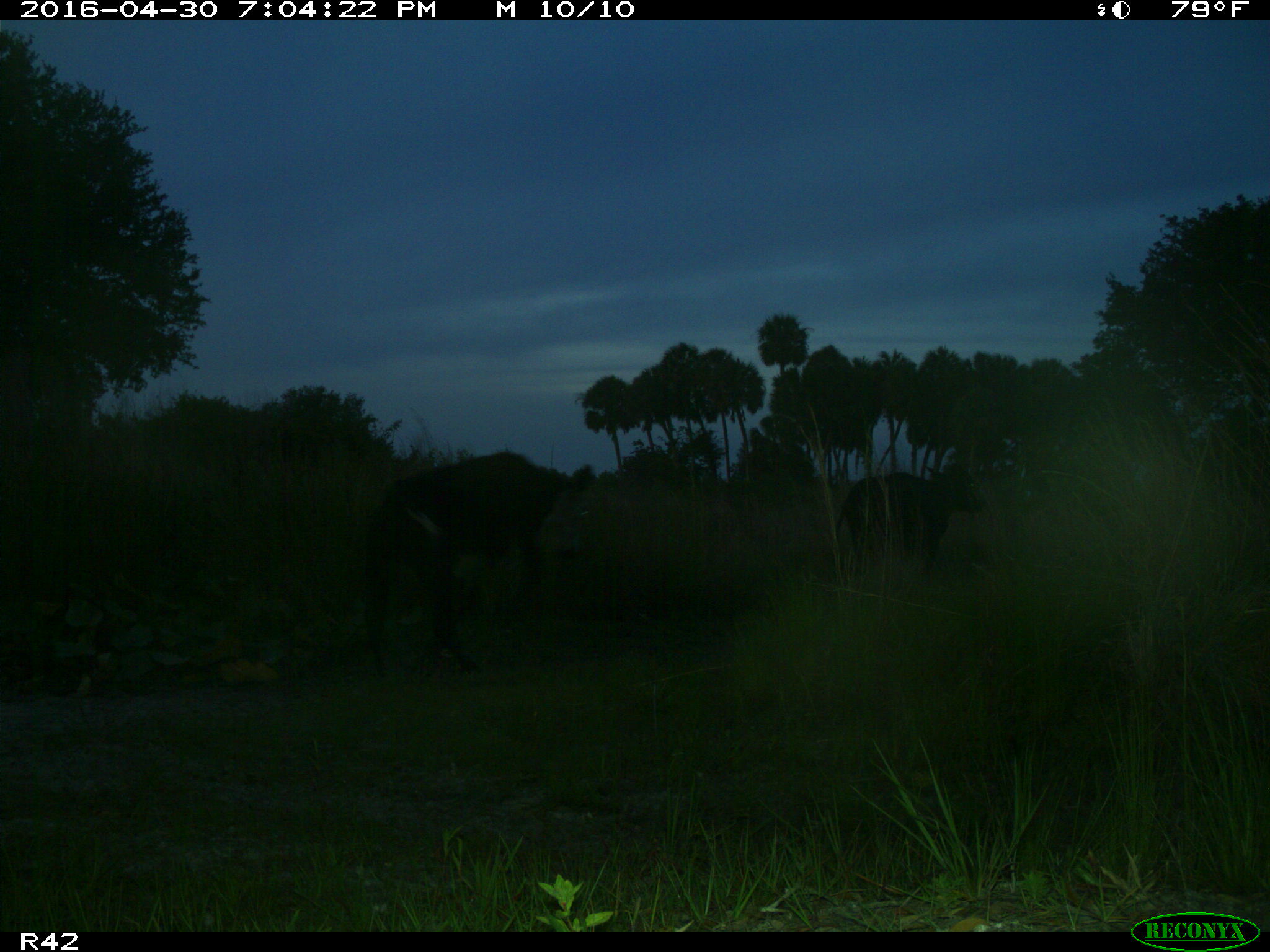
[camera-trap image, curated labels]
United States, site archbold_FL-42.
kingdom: Animalia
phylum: Chordata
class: Mammalia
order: Artiodactyla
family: Bovidae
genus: Bos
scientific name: Bos taurus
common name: domestic cow